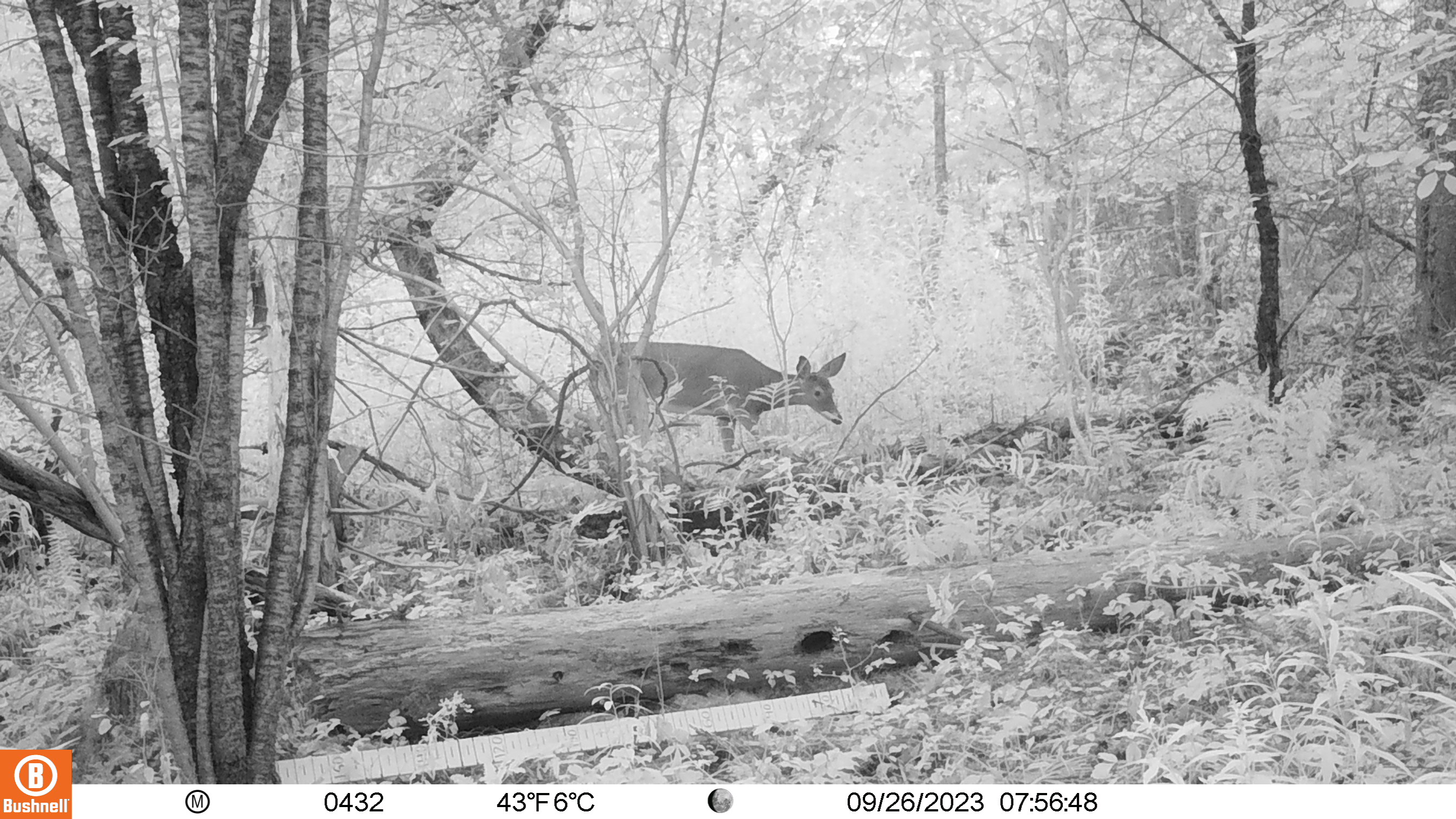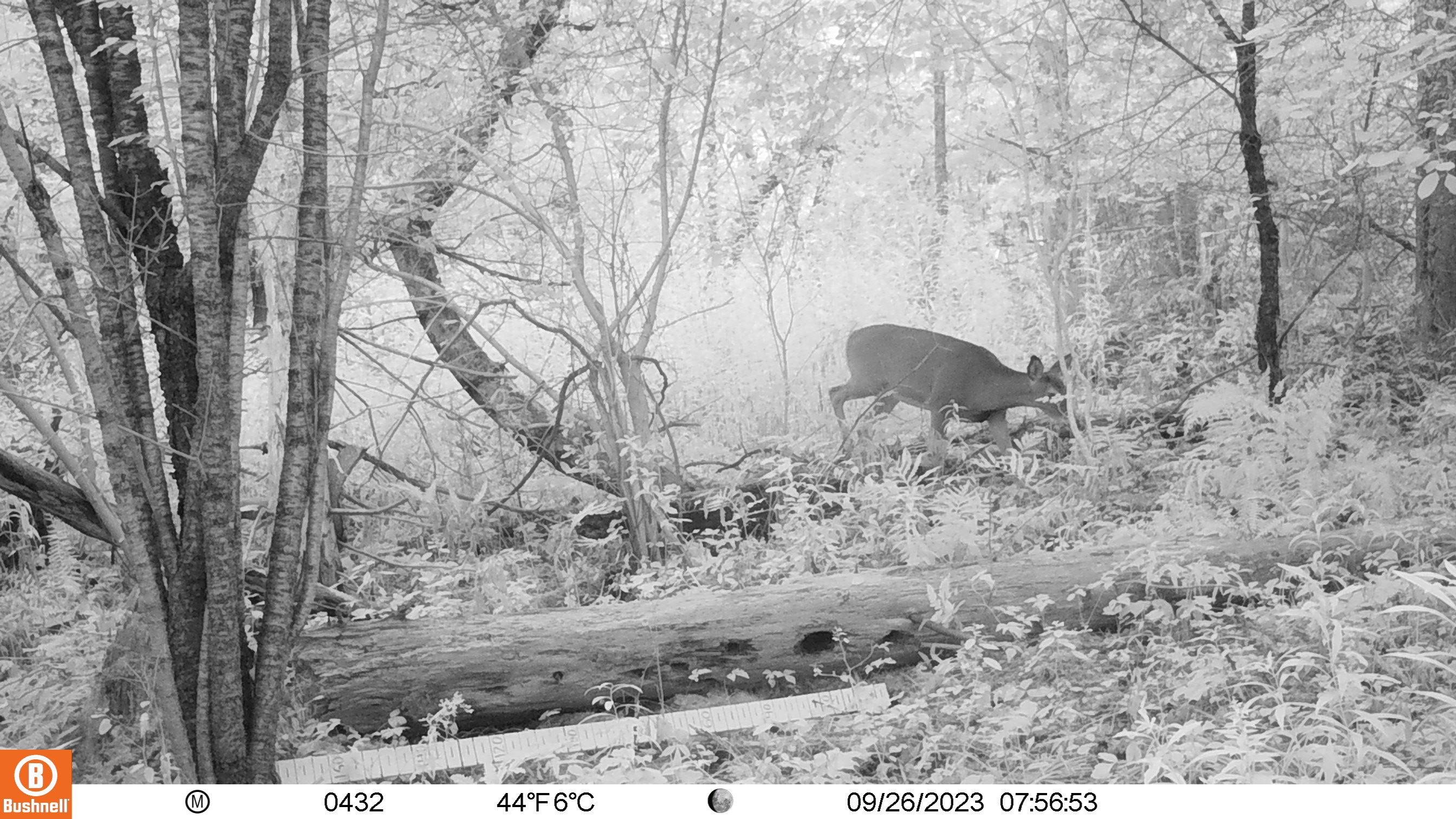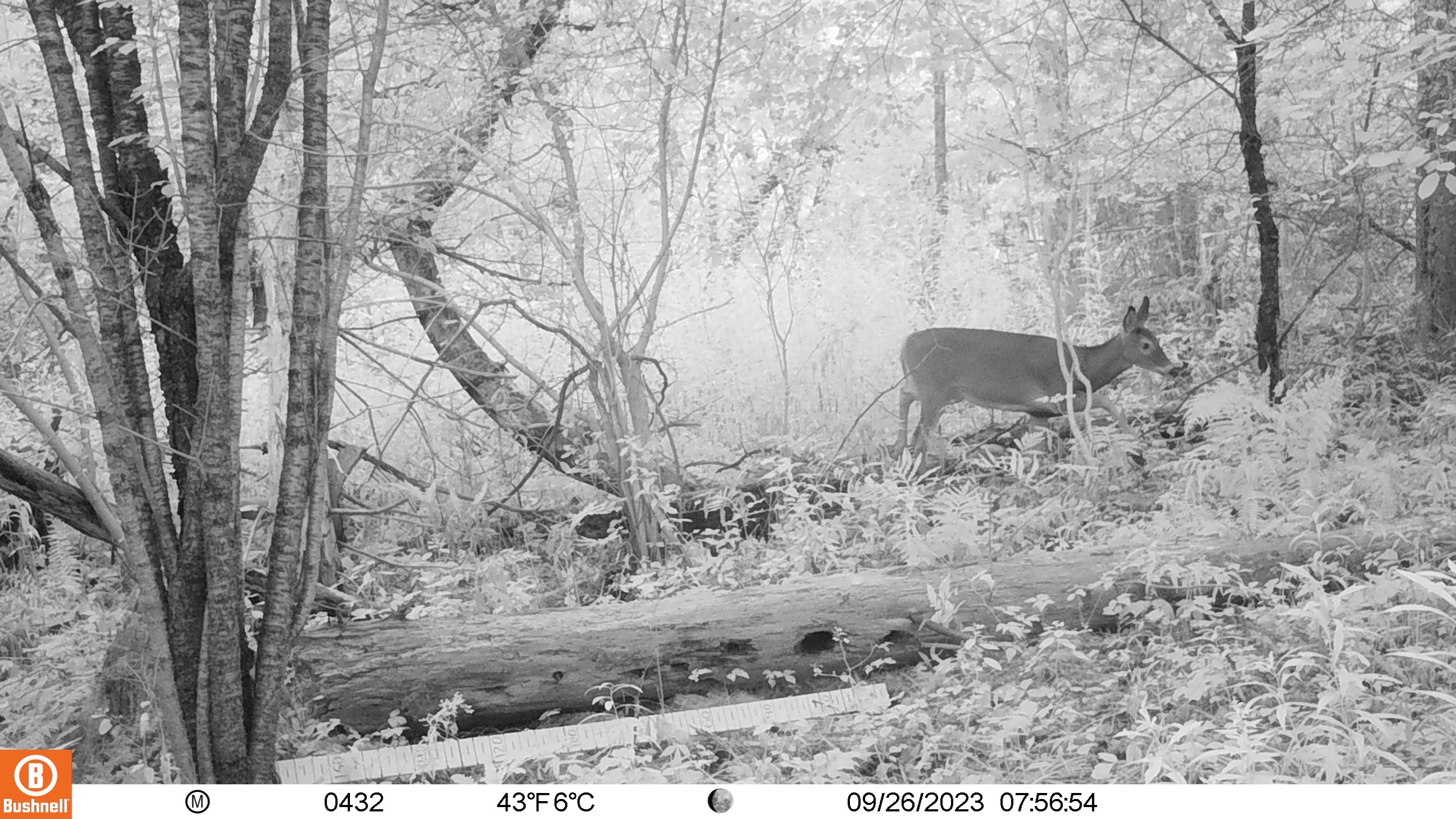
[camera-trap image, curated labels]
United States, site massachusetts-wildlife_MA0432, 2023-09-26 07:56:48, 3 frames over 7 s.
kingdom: Animalia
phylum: Chordata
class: Mammalia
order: Artiodactyla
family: Cervidae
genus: Odocoileus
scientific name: Odocoileus virginianus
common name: white-tailed deer